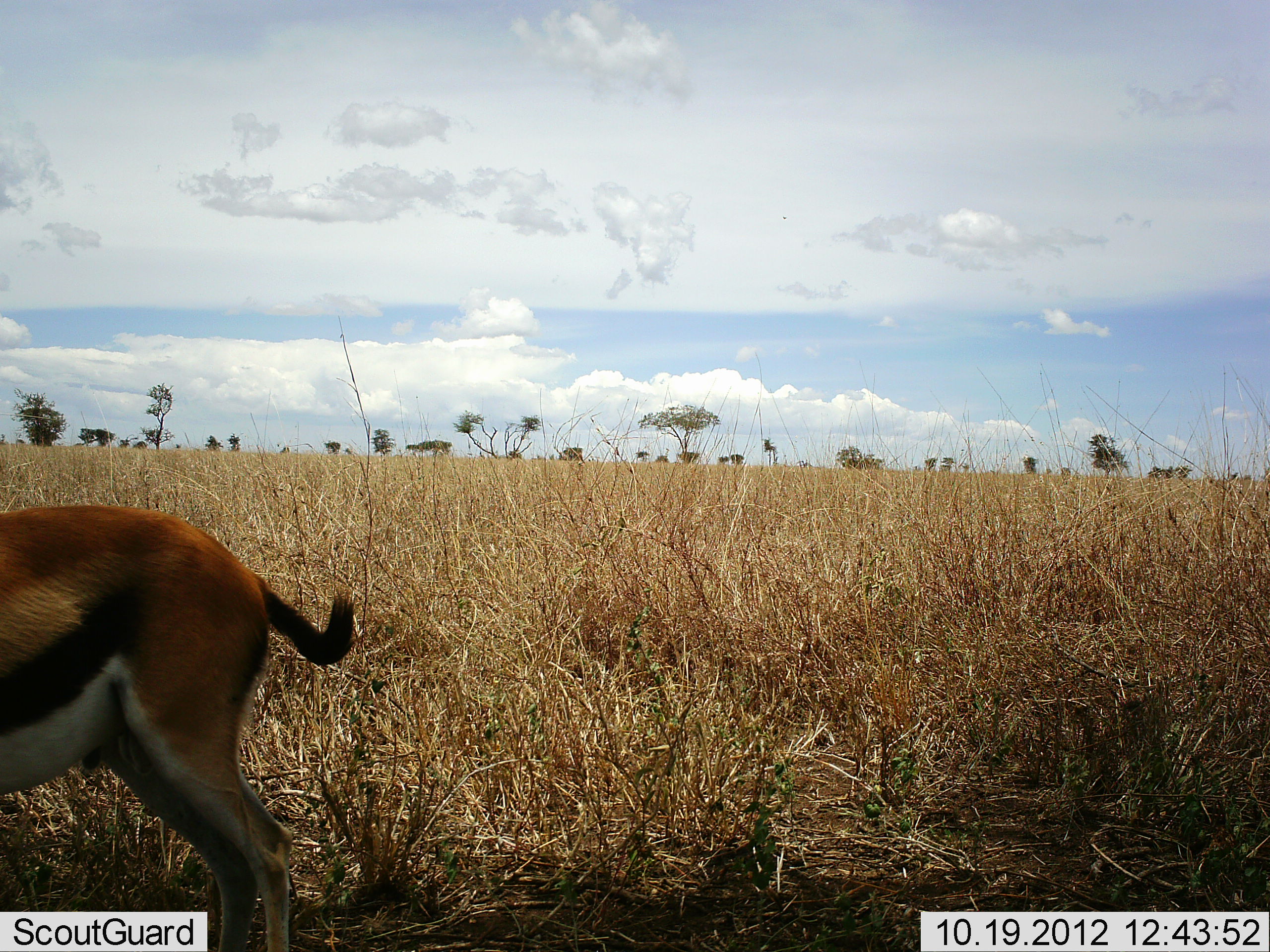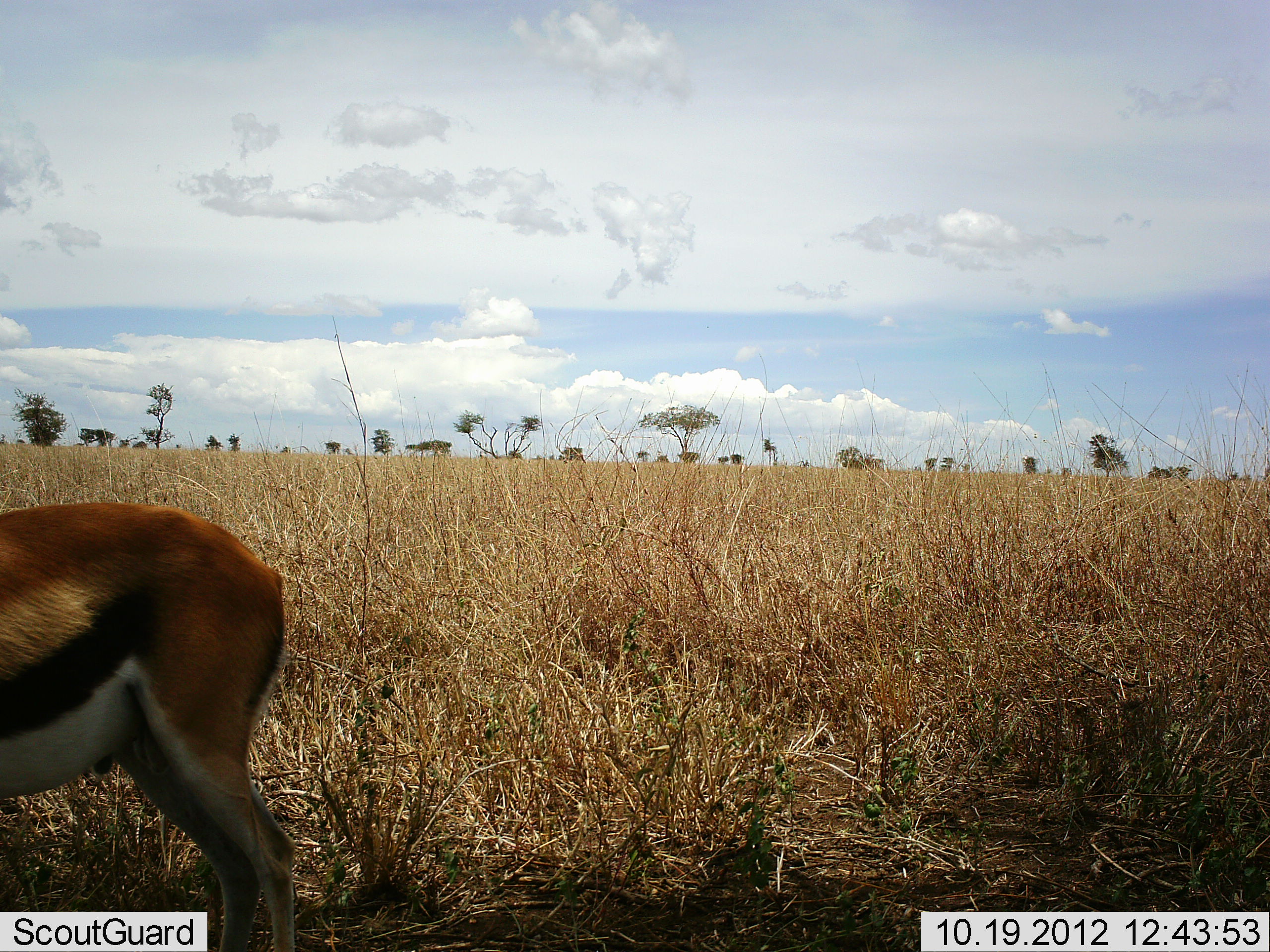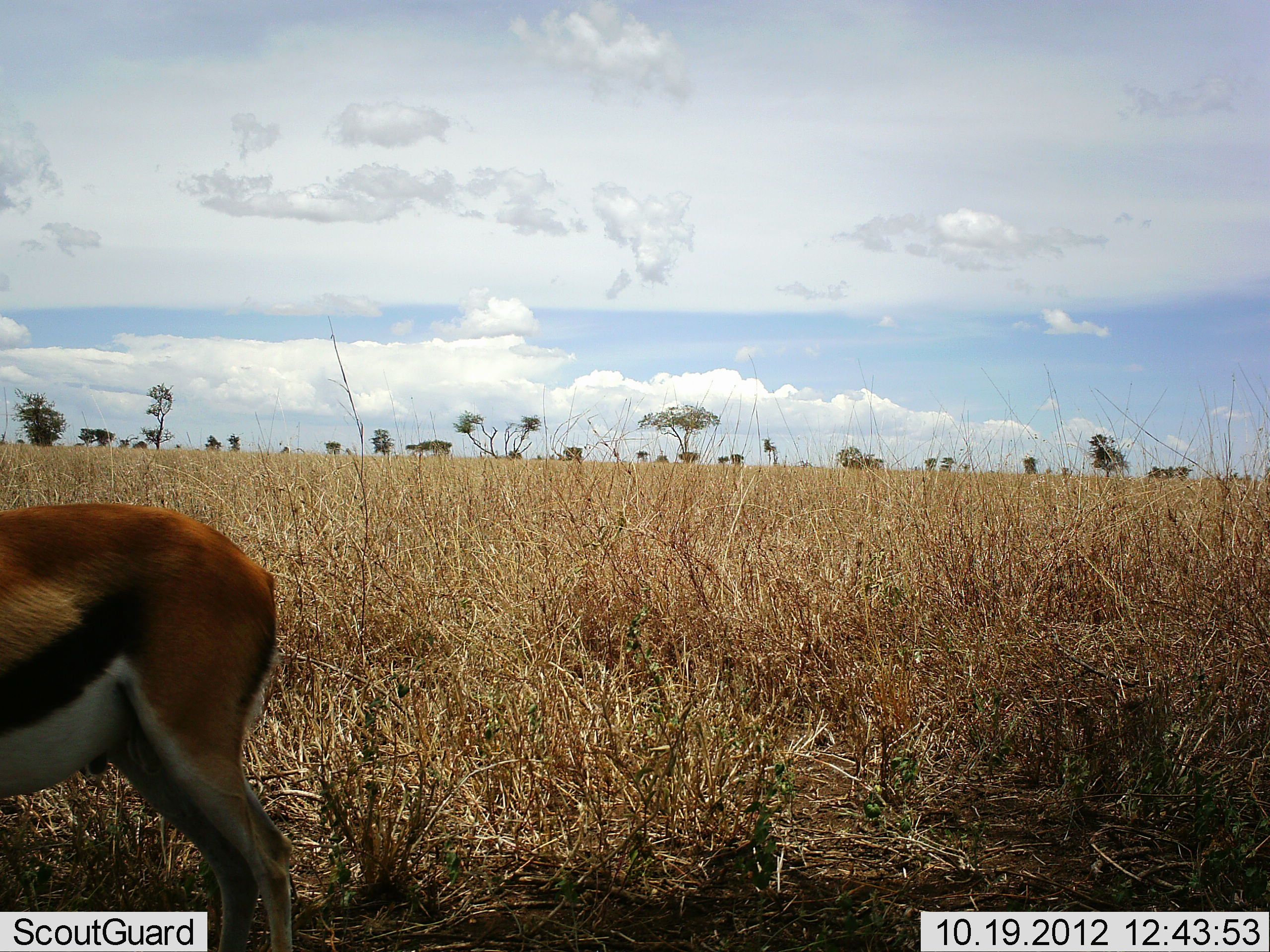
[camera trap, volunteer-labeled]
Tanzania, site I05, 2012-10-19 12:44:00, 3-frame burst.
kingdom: Animalia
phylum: Chordata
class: Mammalia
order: Artiodactyla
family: Bovidae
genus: Eudorcas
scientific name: Eudorcas thomsonii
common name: thomson's gazelle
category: gazellethomsons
Gazellethomsons (thomson's gazelle) (Eudorcas thomsonii), count 1. Behavior (volunteer vote fractions): standing 80%, resting 0%, moving 20%, interacting 0%. Young present (vote fraction): 0%. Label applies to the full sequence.